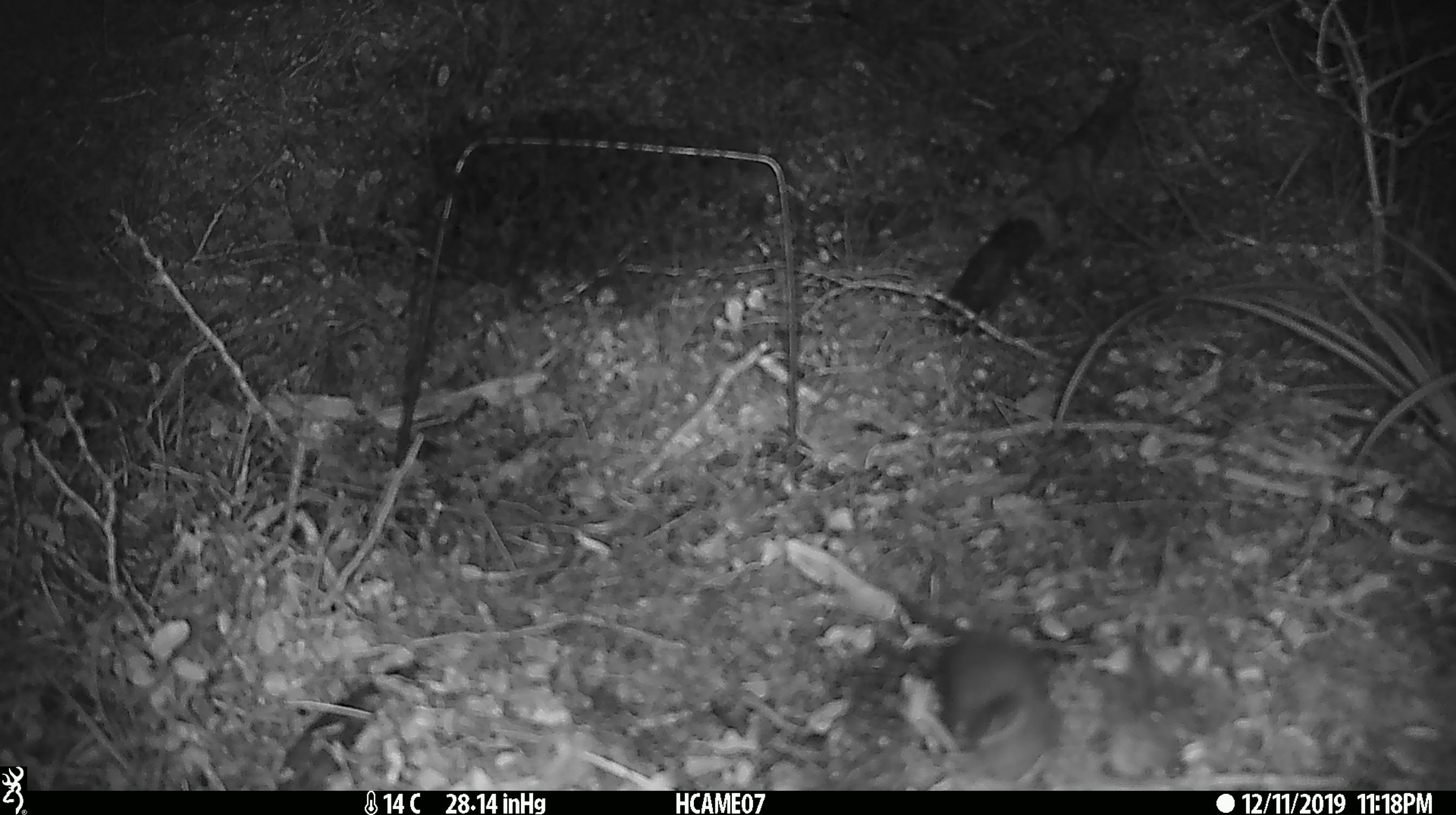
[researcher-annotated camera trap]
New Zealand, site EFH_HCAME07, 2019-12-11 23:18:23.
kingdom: Animalia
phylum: Chordata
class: Mammalia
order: Rodentia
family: Muridae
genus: Mus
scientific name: Mus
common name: mouse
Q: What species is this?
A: Mouse (Mus).